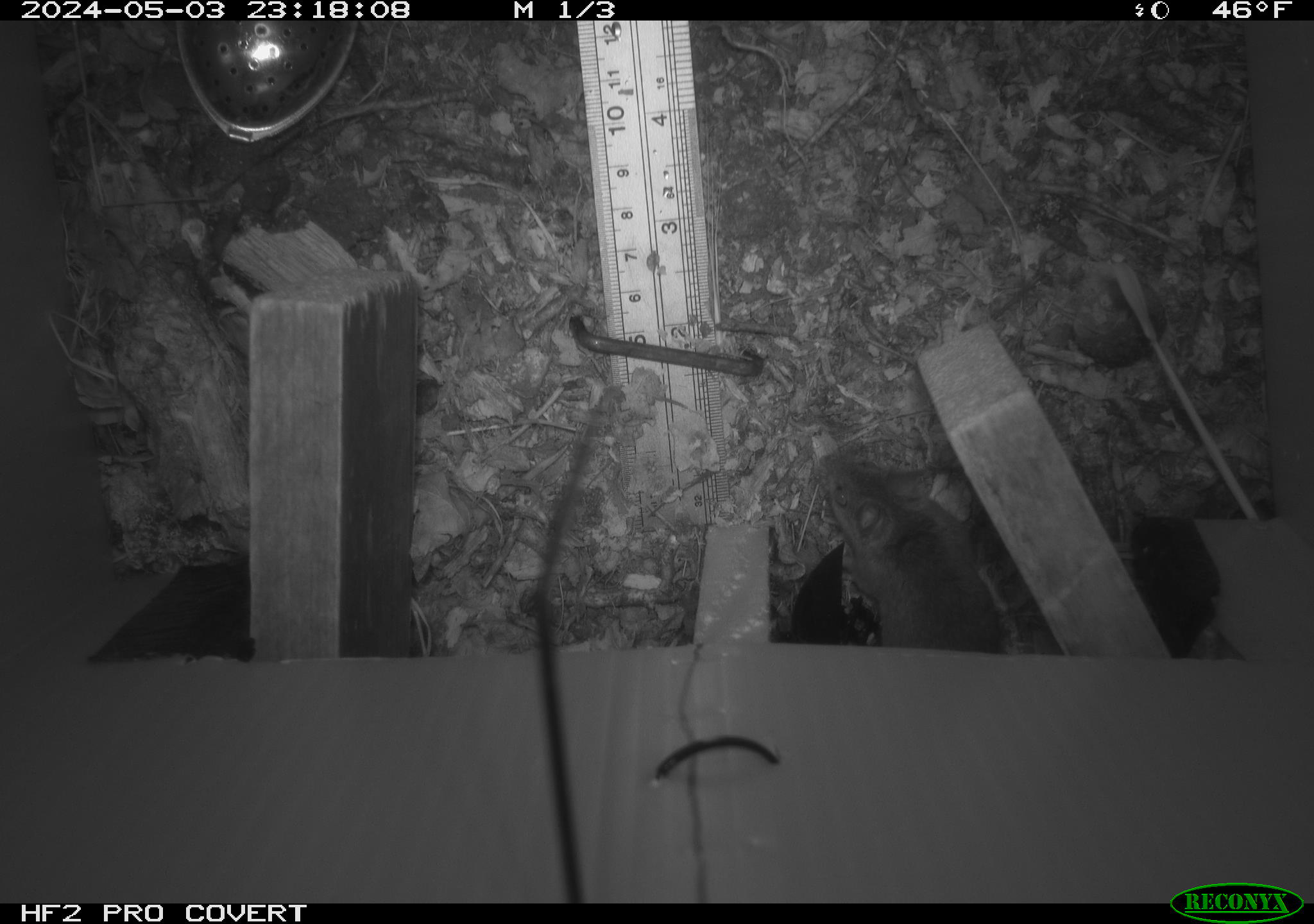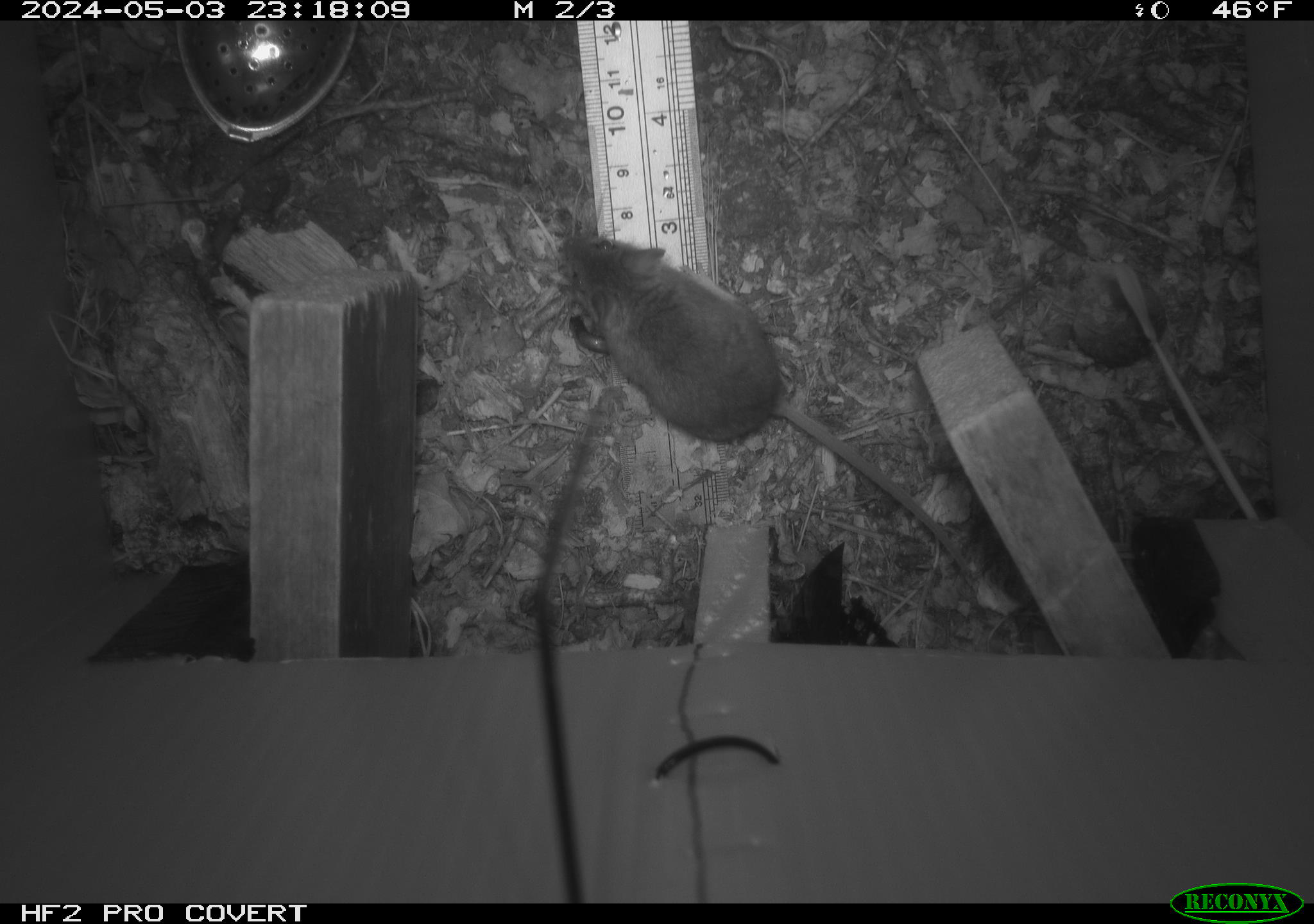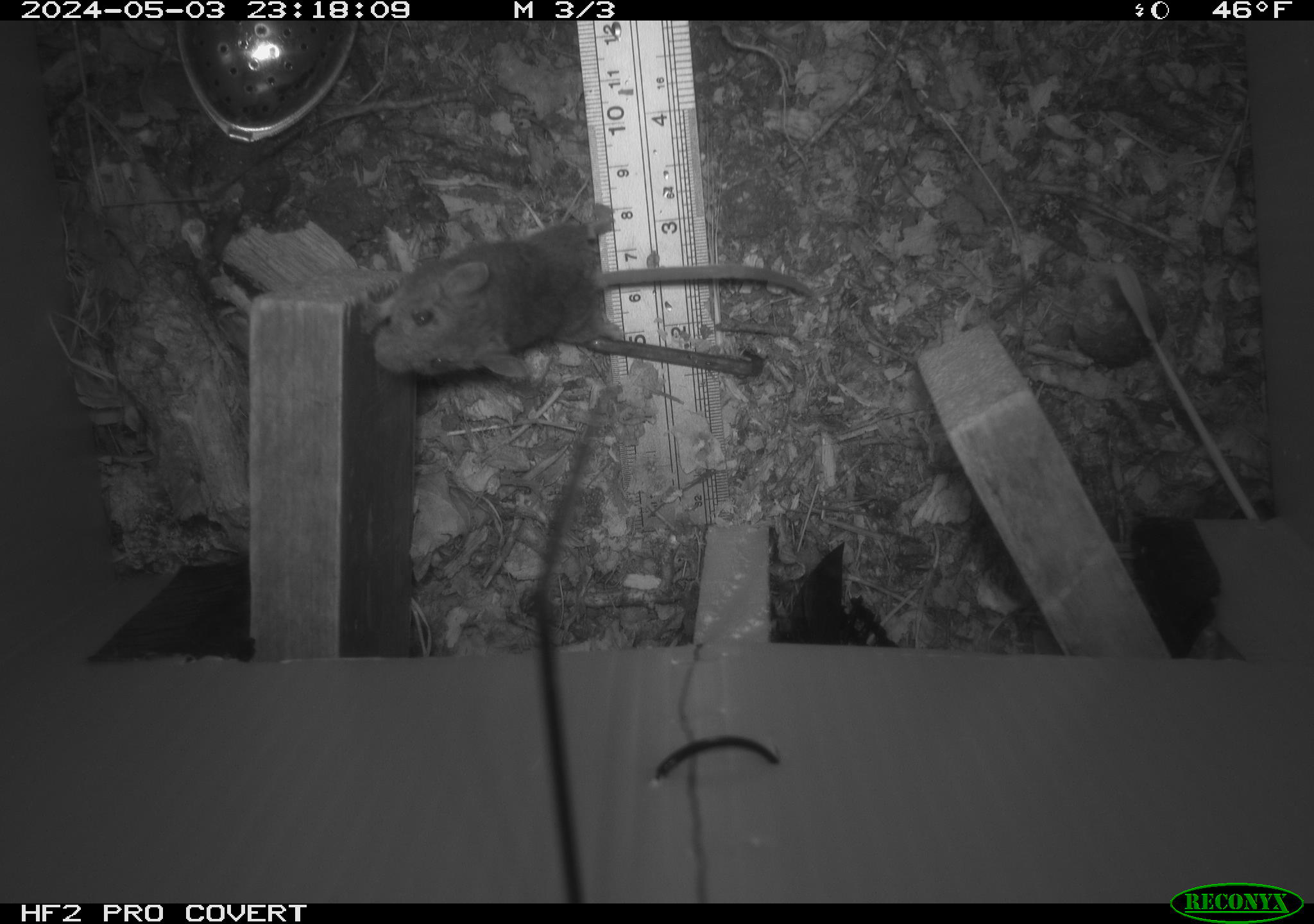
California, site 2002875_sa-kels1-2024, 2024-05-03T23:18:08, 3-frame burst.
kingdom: Animalia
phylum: Chordata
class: Mammalia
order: Rodentia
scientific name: Rodentia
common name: mouse species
Mouse species (Rodentia).